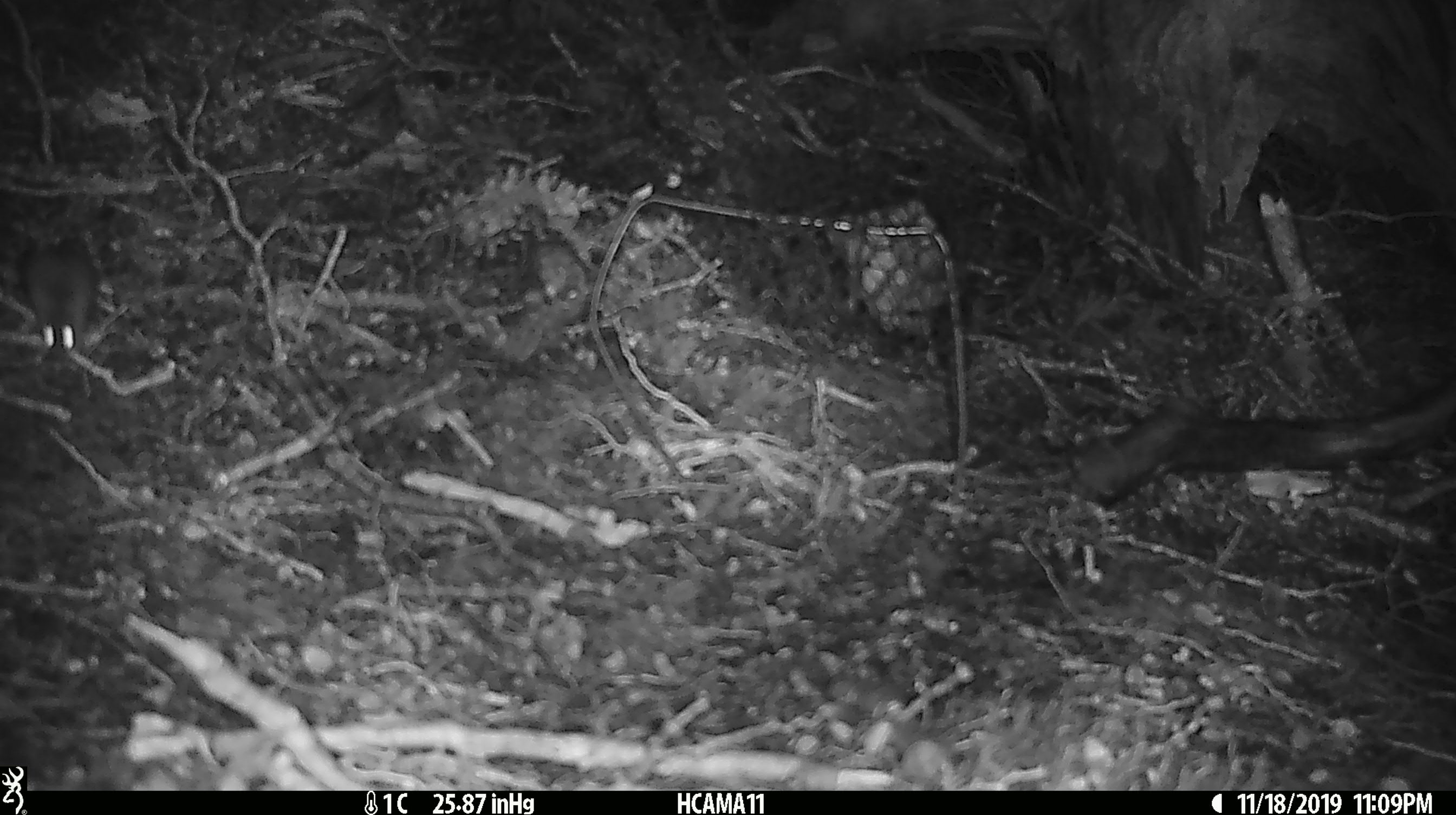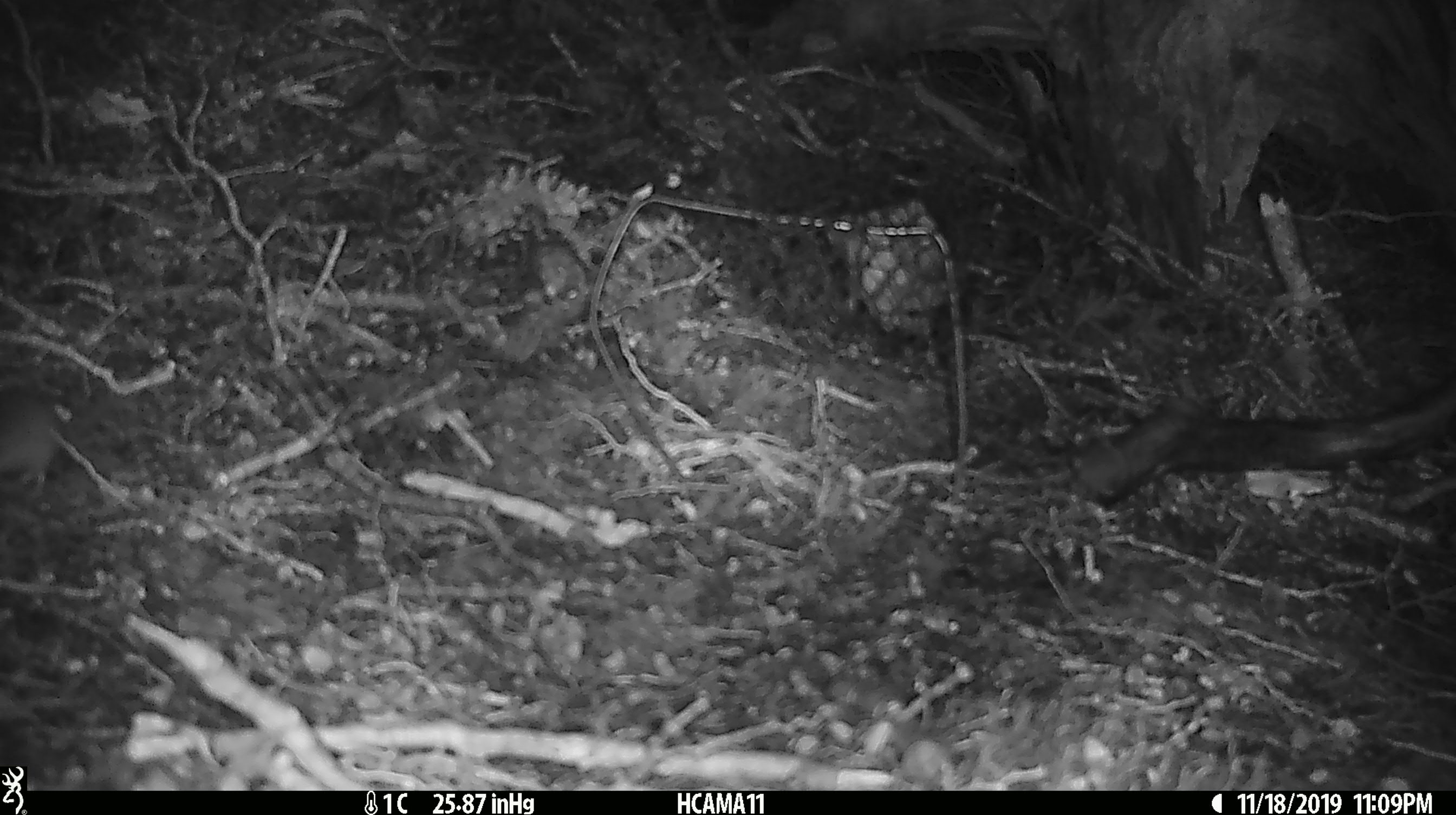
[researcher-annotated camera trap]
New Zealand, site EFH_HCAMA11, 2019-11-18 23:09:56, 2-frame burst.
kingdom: Animalia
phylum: Chordata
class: Mammalia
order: Rodentia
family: Muridae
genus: Mus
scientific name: Mus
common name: mouse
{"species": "mouse (Mus)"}